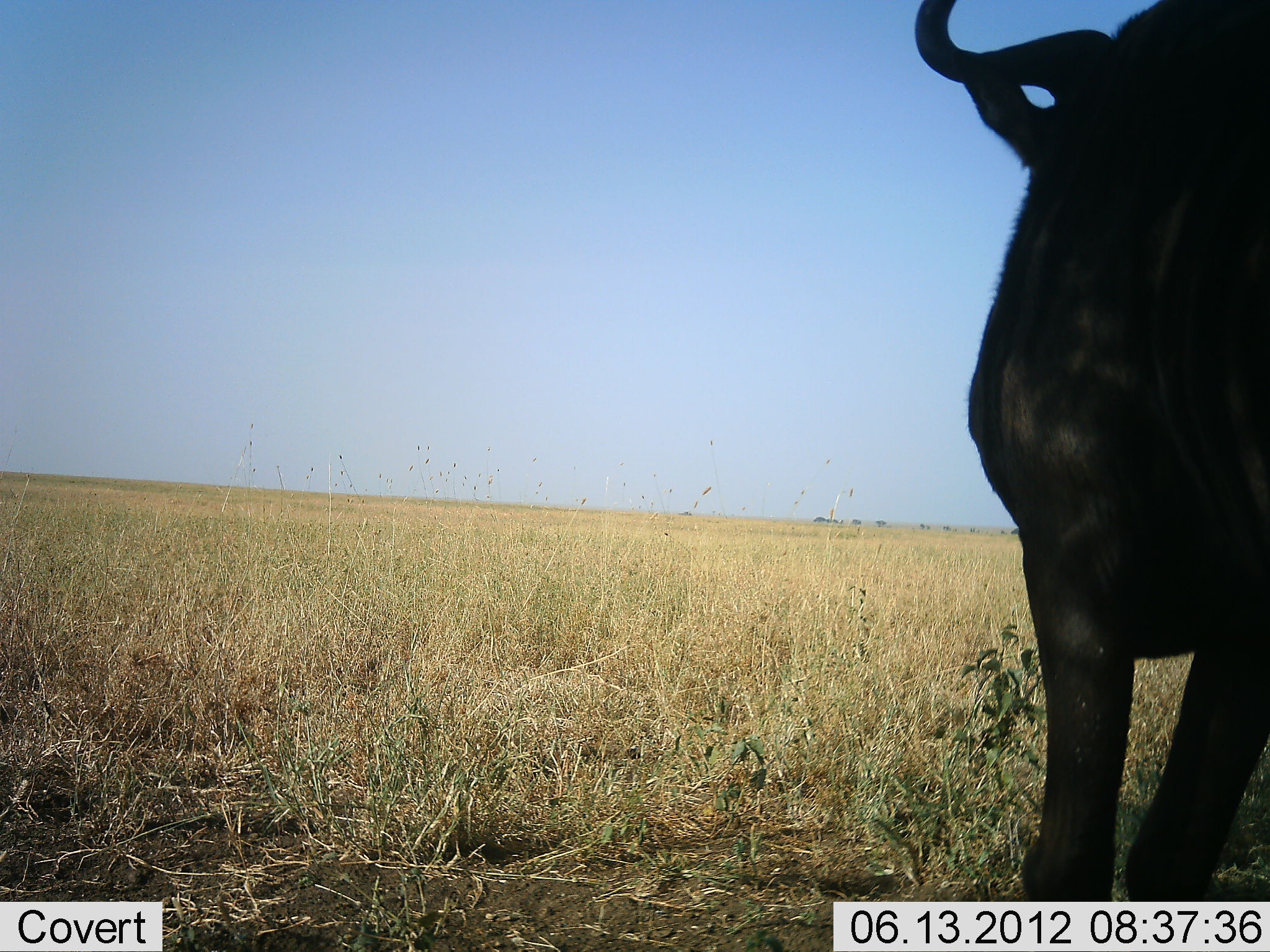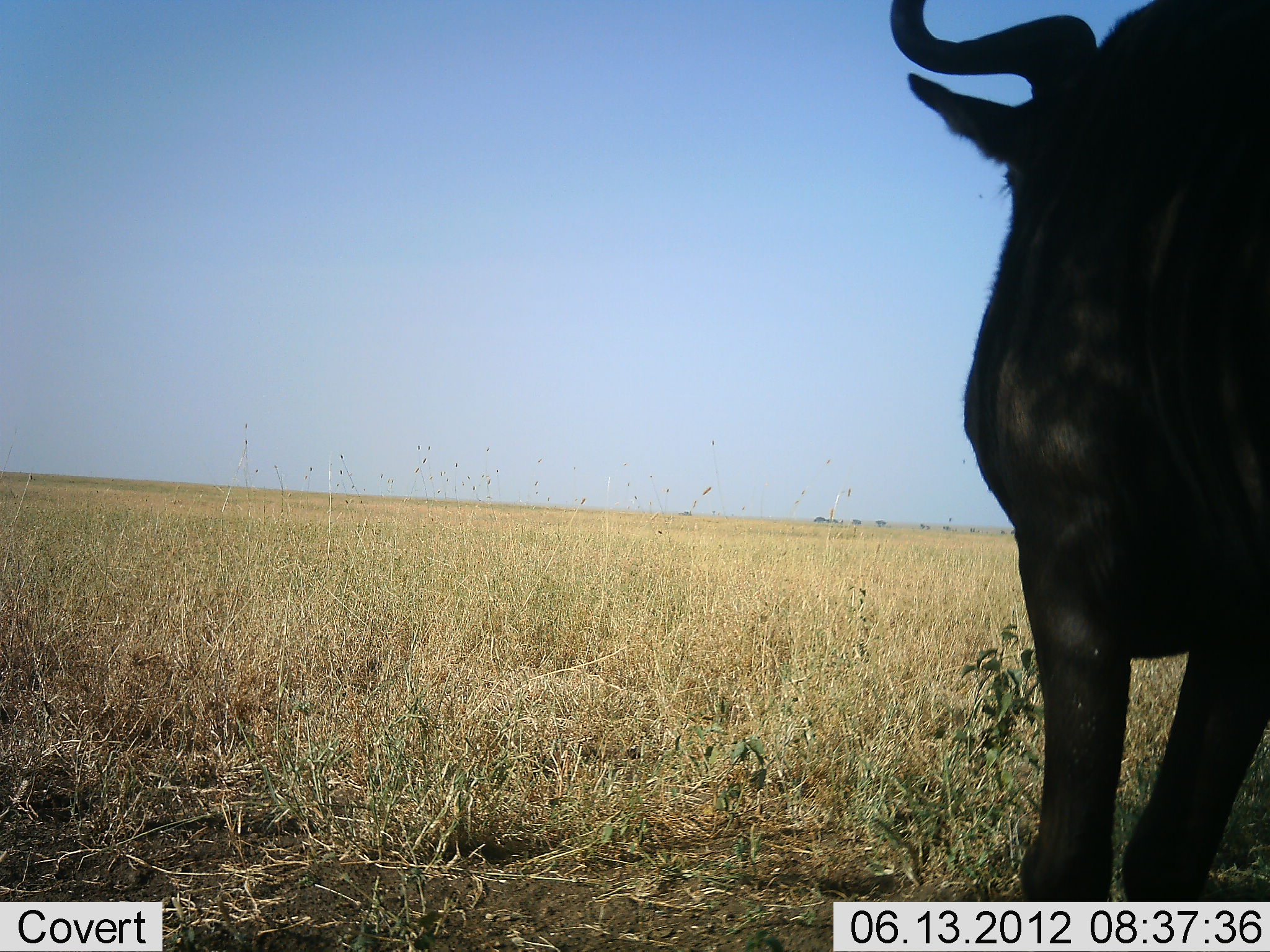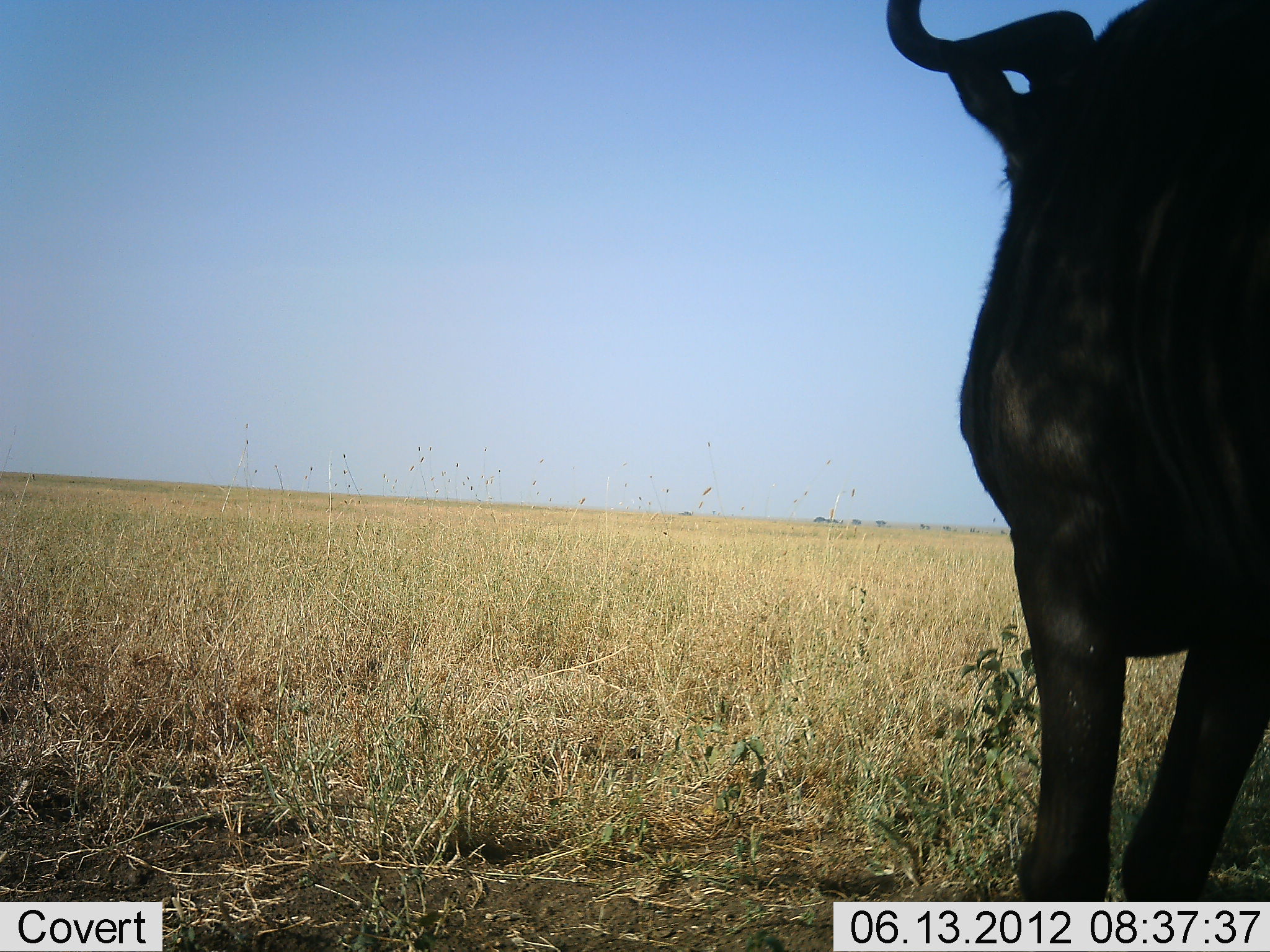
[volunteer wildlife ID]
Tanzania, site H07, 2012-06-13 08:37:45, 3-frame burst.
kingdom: Animalia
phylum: Chordata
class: Mammalia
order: Artiodactyla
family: Bovidae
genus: Connochaetes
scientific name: Connochaetes taurinus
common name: blue wildebeest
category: wildebeest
Wildebeest (blue wildebeest) (Connochaetes taurinus), count 1. Behavior (volunteer vote fractions): standing 100%, resting 0%, moving 0%, interacting 0%. Young present (vote fraction): 0%. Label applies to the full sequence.